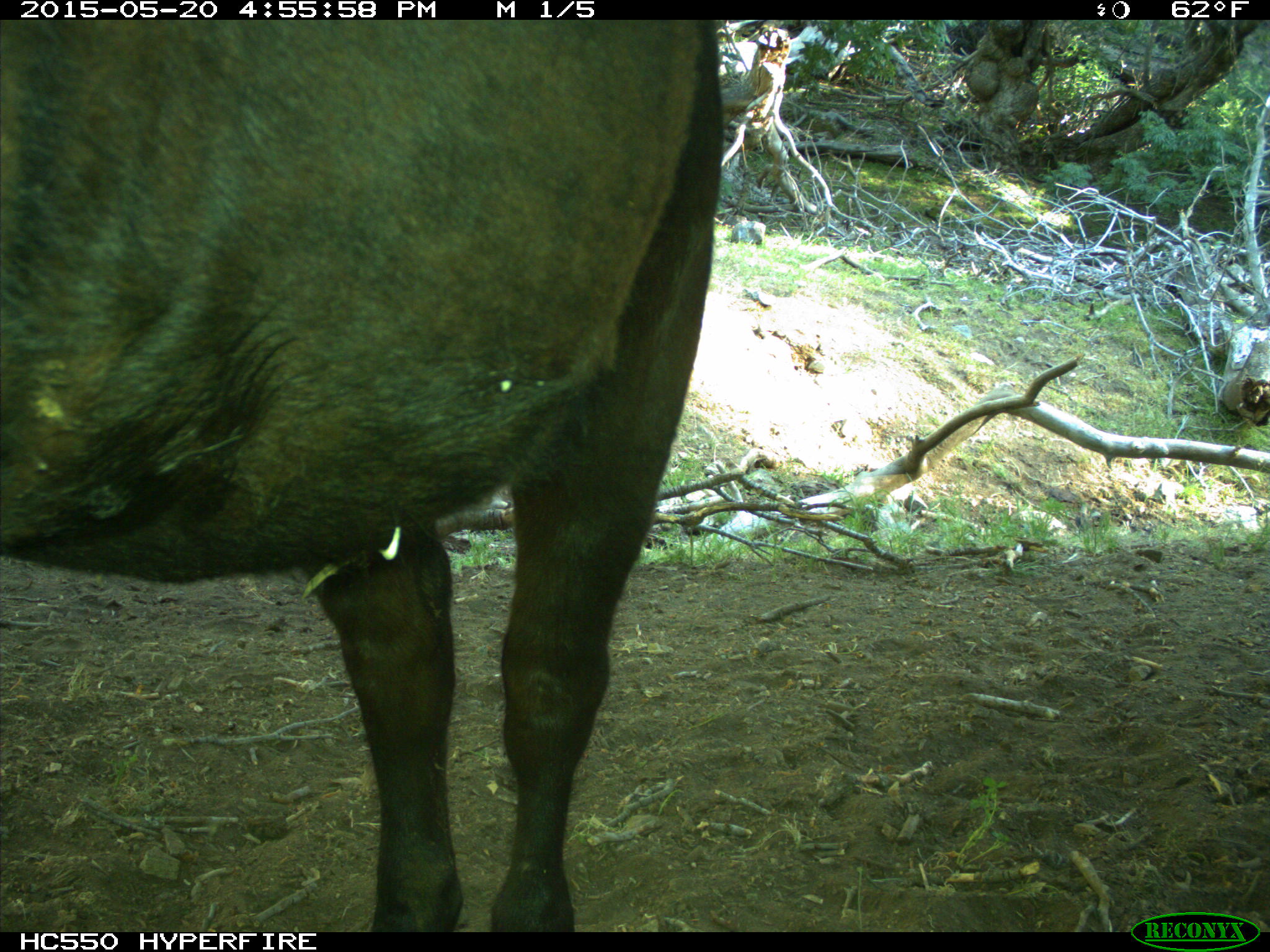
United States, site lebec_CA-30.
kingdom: Animalia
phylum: Chordata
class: Mammalia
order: Artiodactyla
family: Bovidae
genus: Bos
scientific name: Bos taurus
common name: domestic cow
Bos taurus (domestic cow).